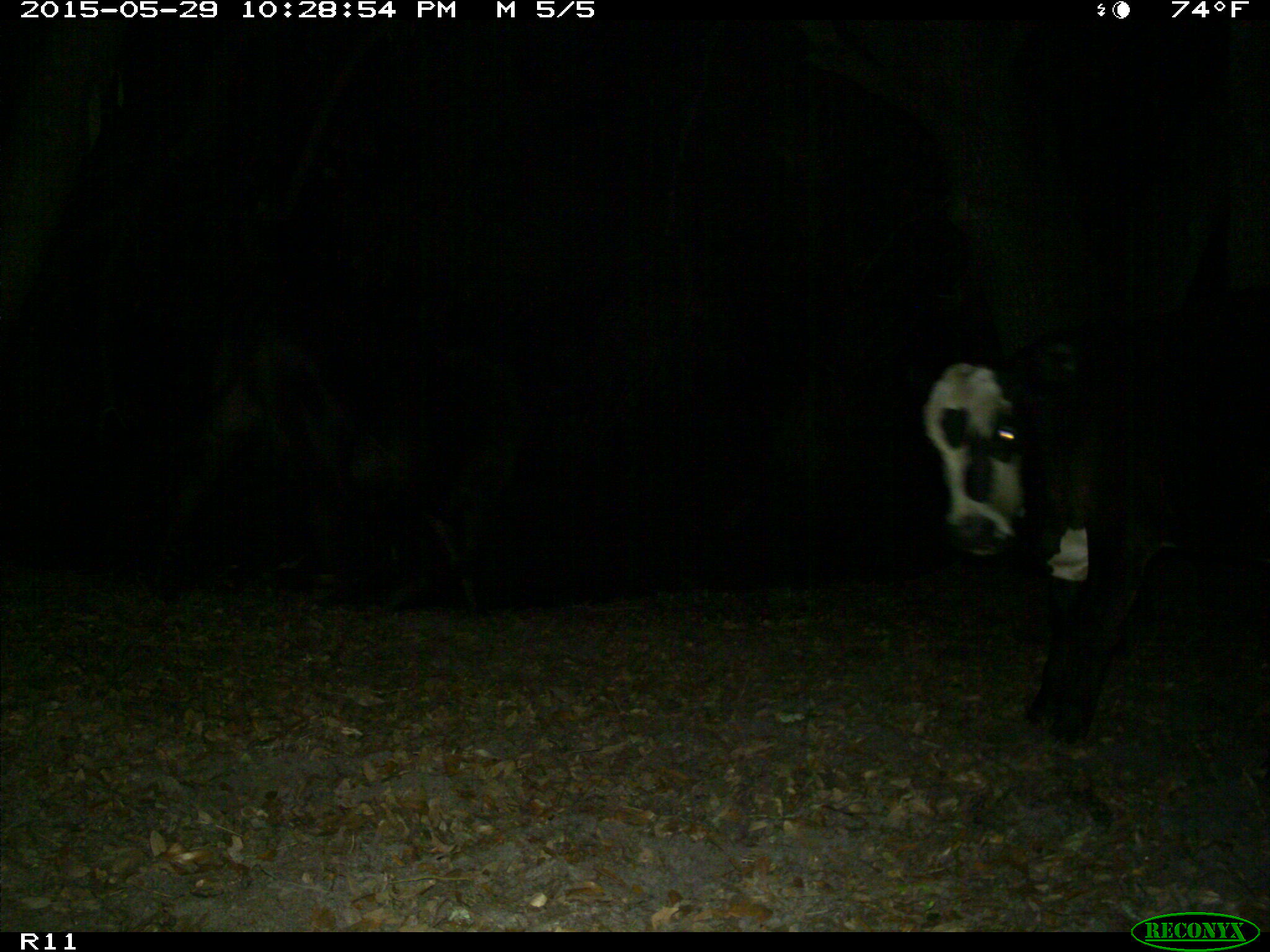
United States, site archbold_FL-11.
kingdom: Animalia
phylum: Chordata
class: Mammalia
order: Artiodactyla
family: Bovidae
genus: Bos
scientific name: Bos taurus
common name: domestic cow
Bos taurus (domestic cow).